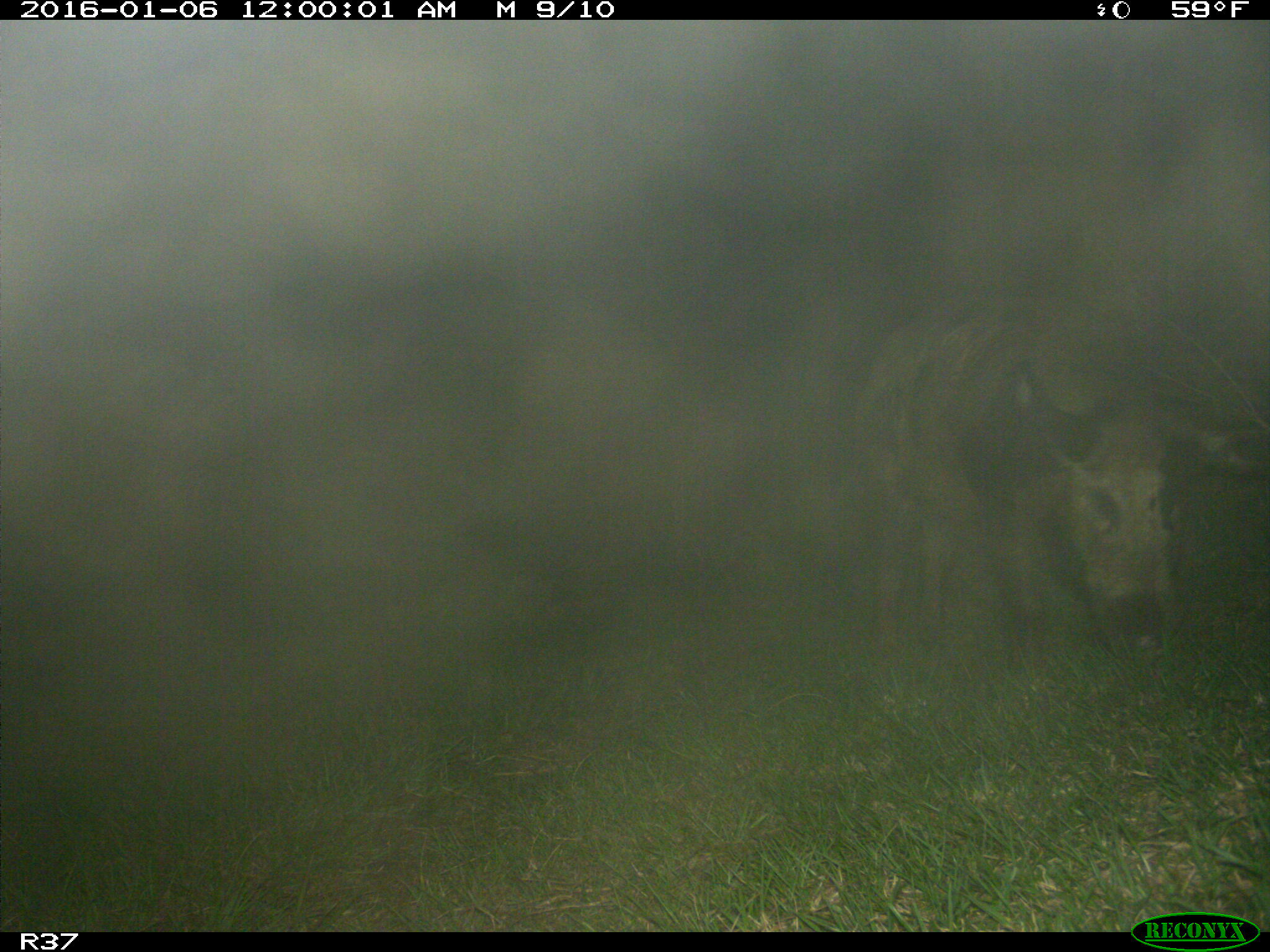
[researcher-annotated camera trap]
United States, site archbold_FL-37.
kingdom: Animalia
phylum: Chordata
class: Mammalia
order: Artiodactyla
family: Suidae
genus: Sus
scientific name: Sus scrofa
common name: wild boar